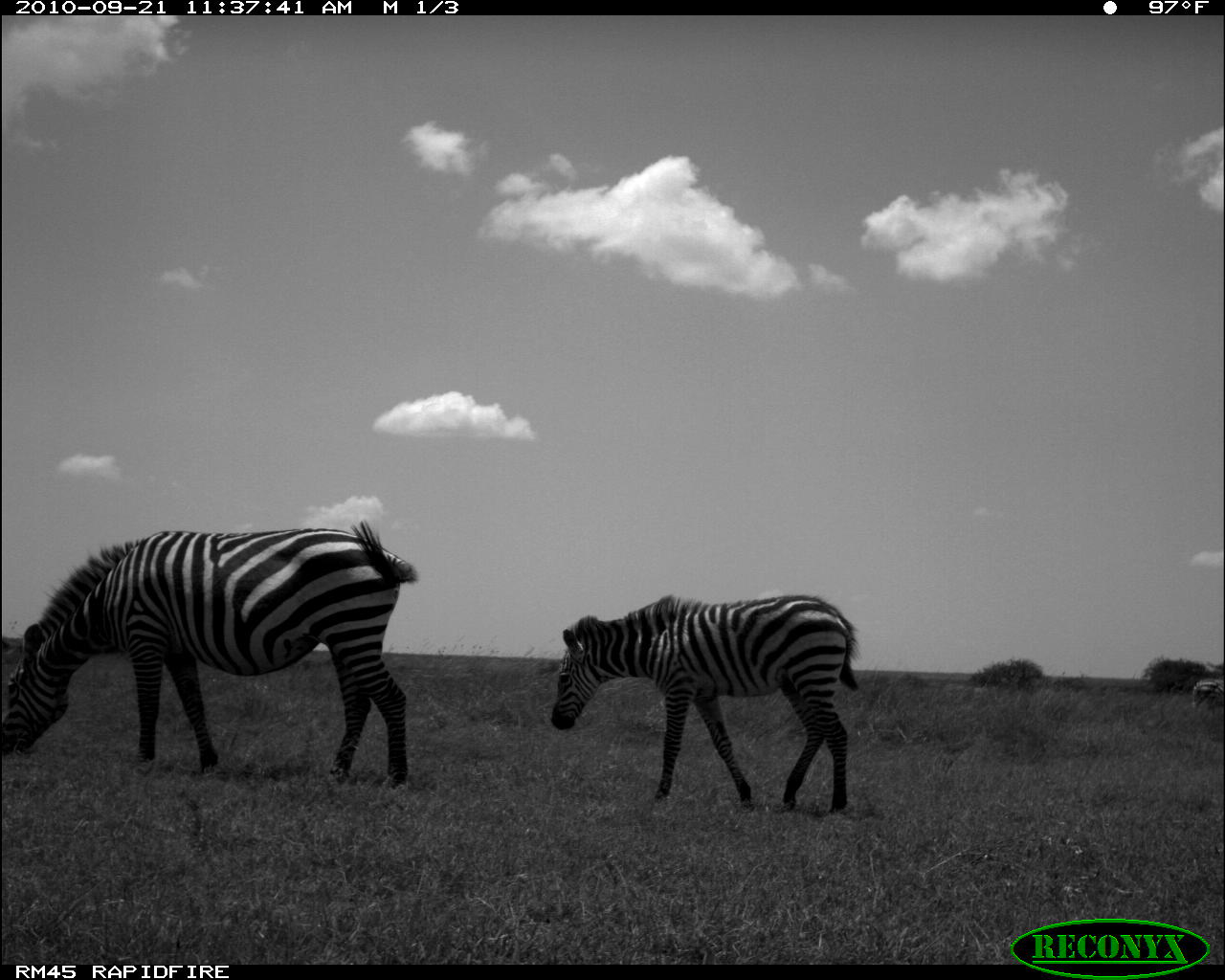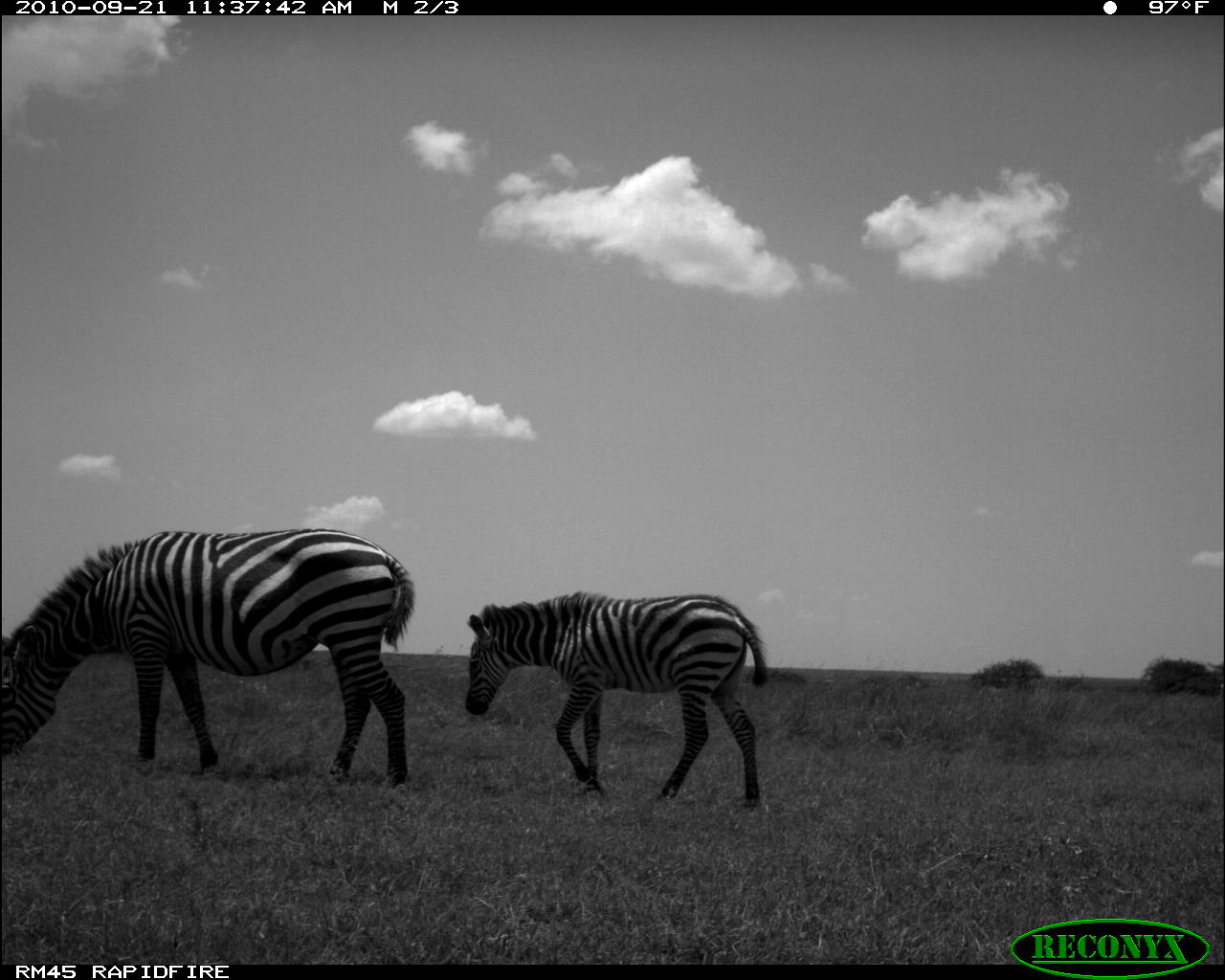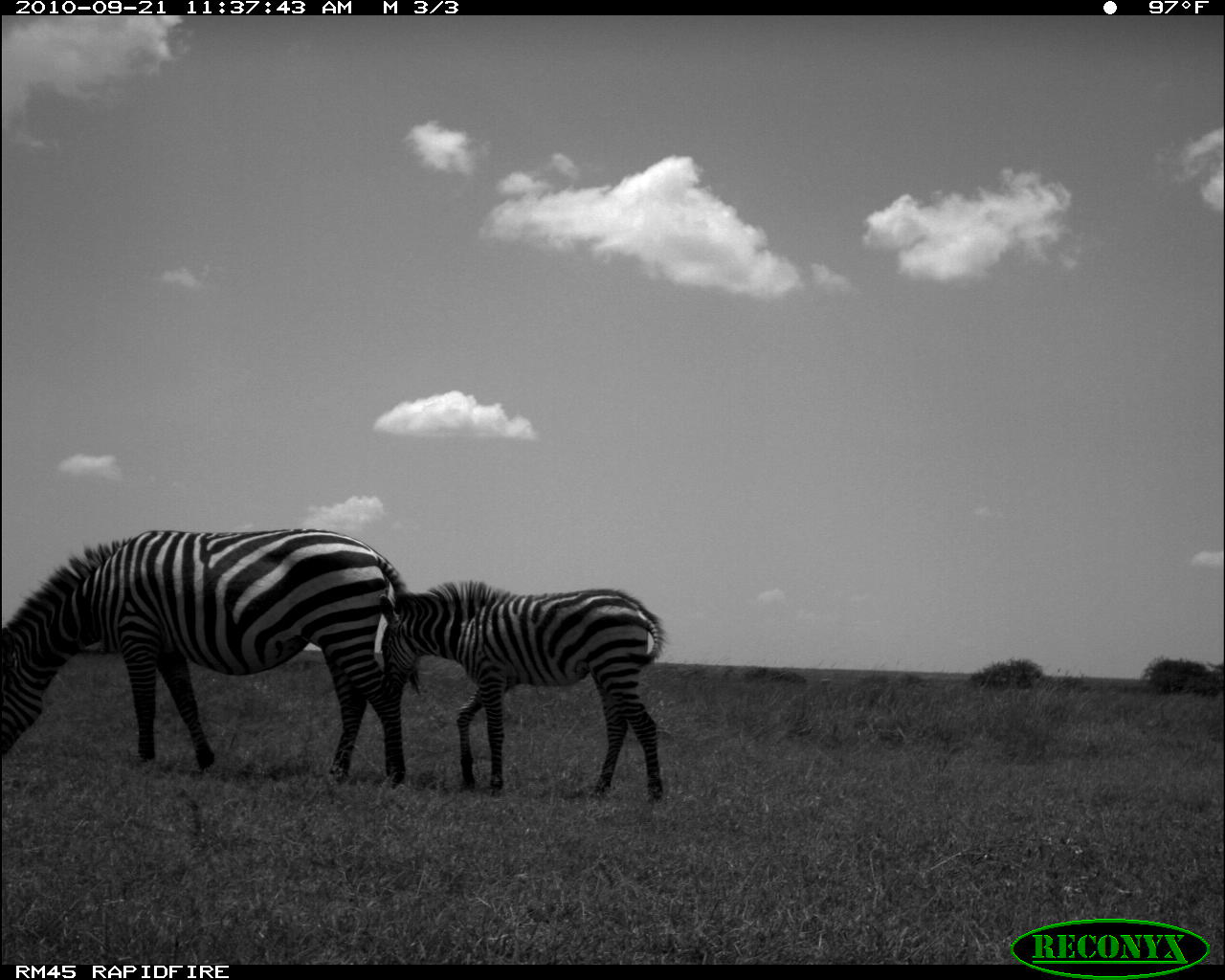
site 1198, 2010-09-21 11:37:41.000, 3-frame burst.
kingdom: Animalia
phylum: Chordata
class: Mammalia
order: Perissodactyla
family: Equidae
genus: Equus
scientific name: Equus quagga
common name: plains zebra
Equus quagga (plains zebra), count 2.